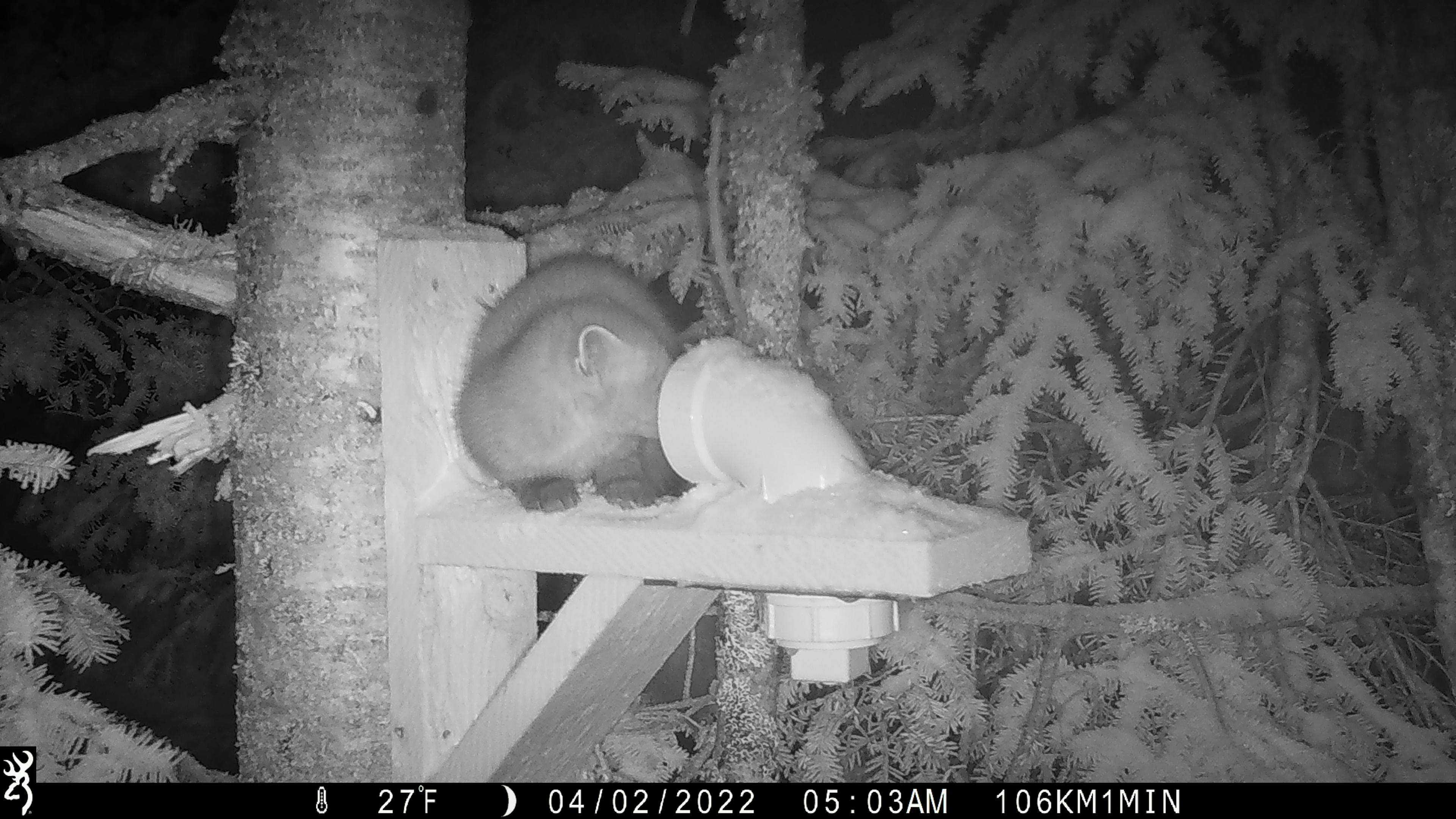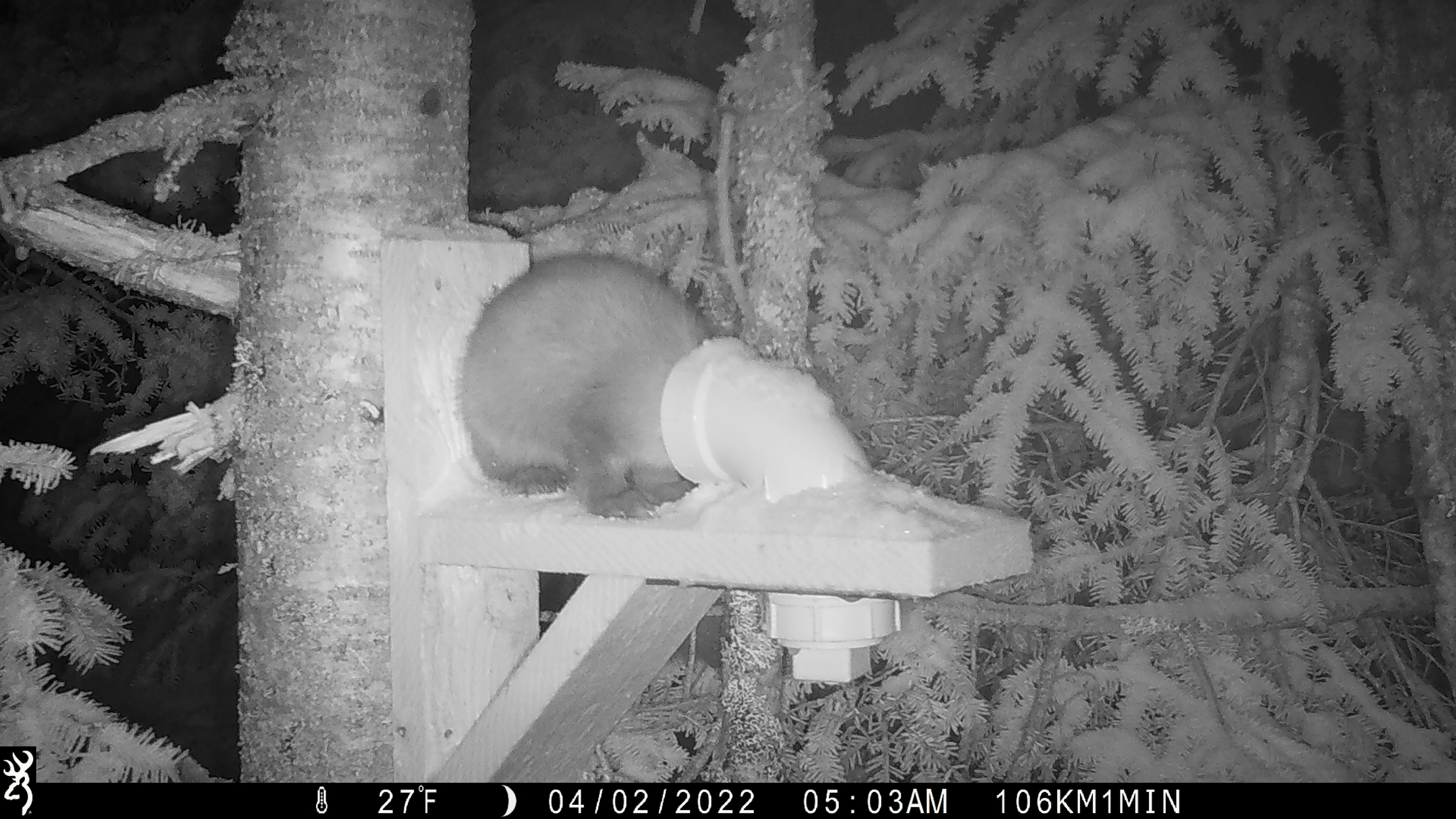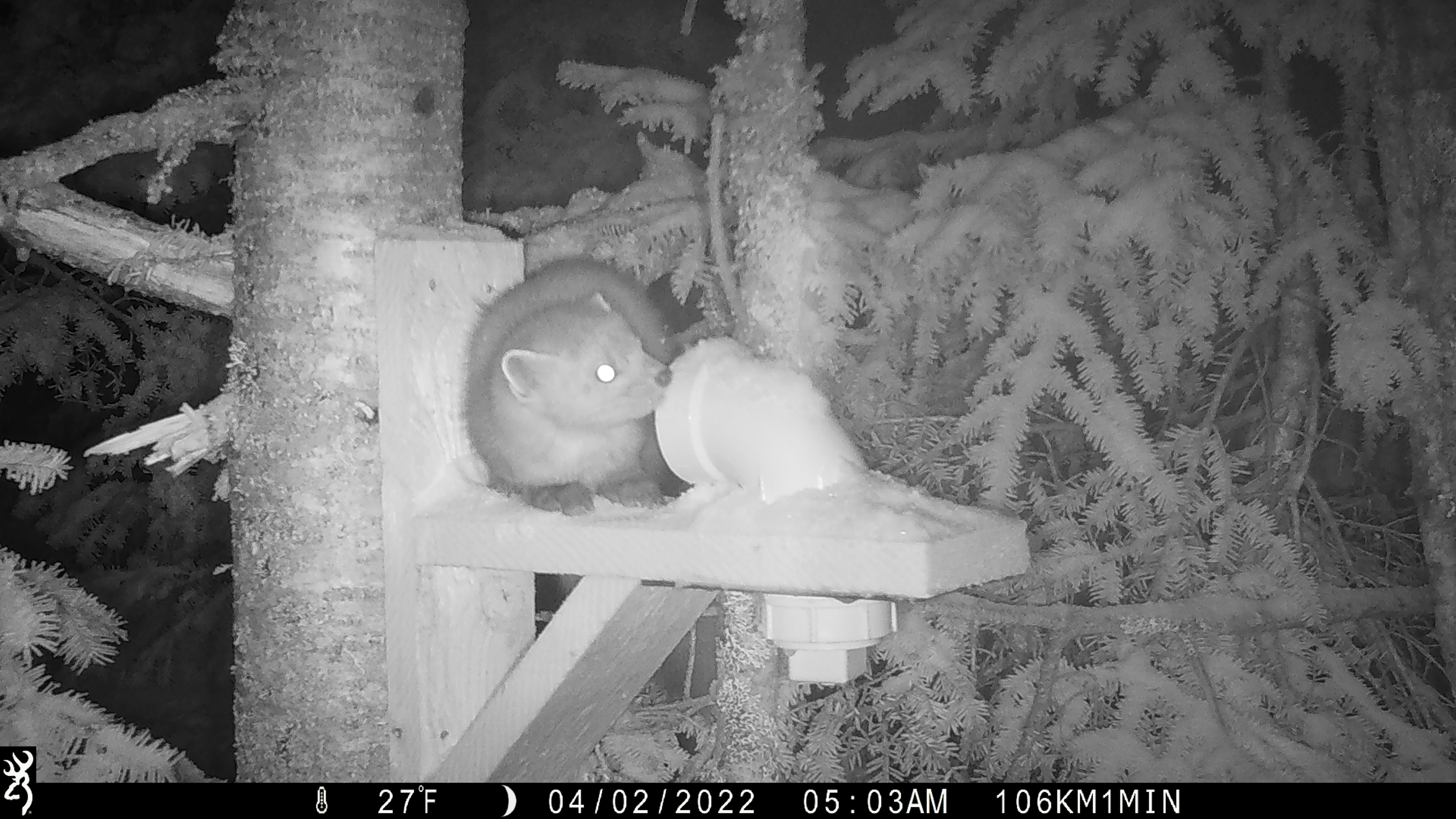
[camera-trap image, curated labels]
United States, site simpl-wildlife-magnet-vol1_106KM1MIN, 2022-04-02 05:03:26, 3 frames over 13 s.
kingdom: Animalia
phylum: Chordata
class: Mammalia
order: Carnivora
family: Mustelidae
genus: Martes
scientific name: Martes americana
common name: american marten